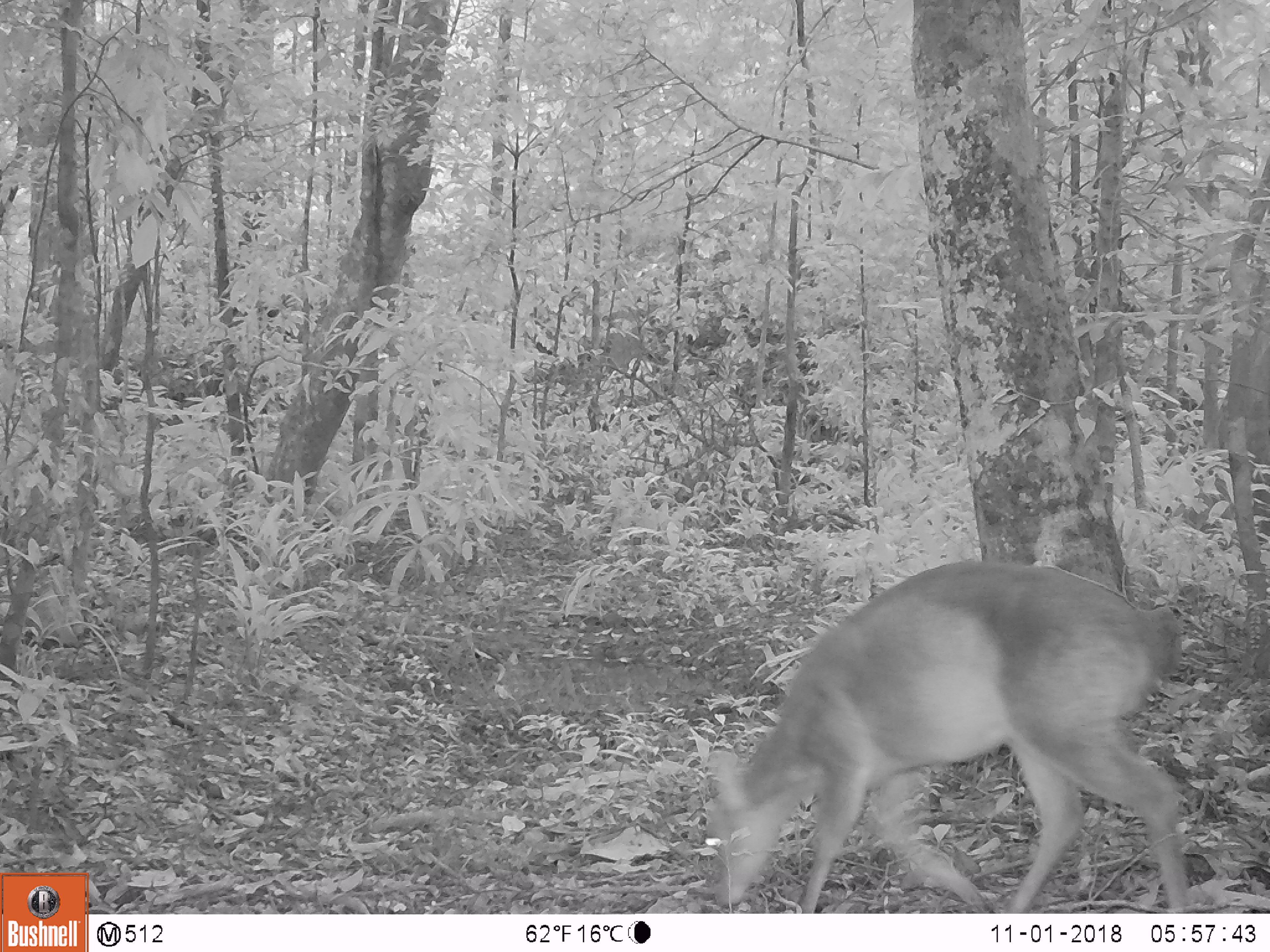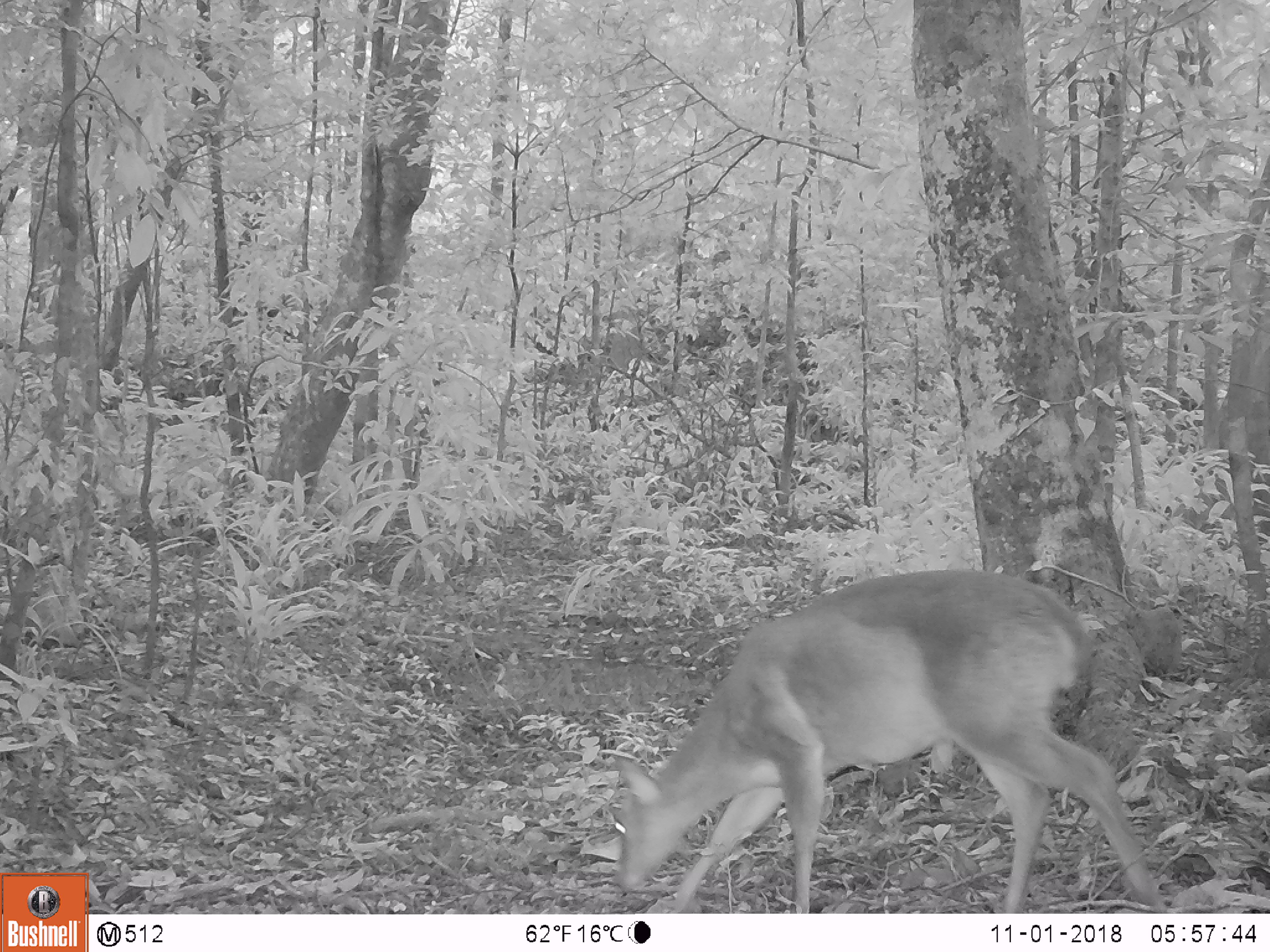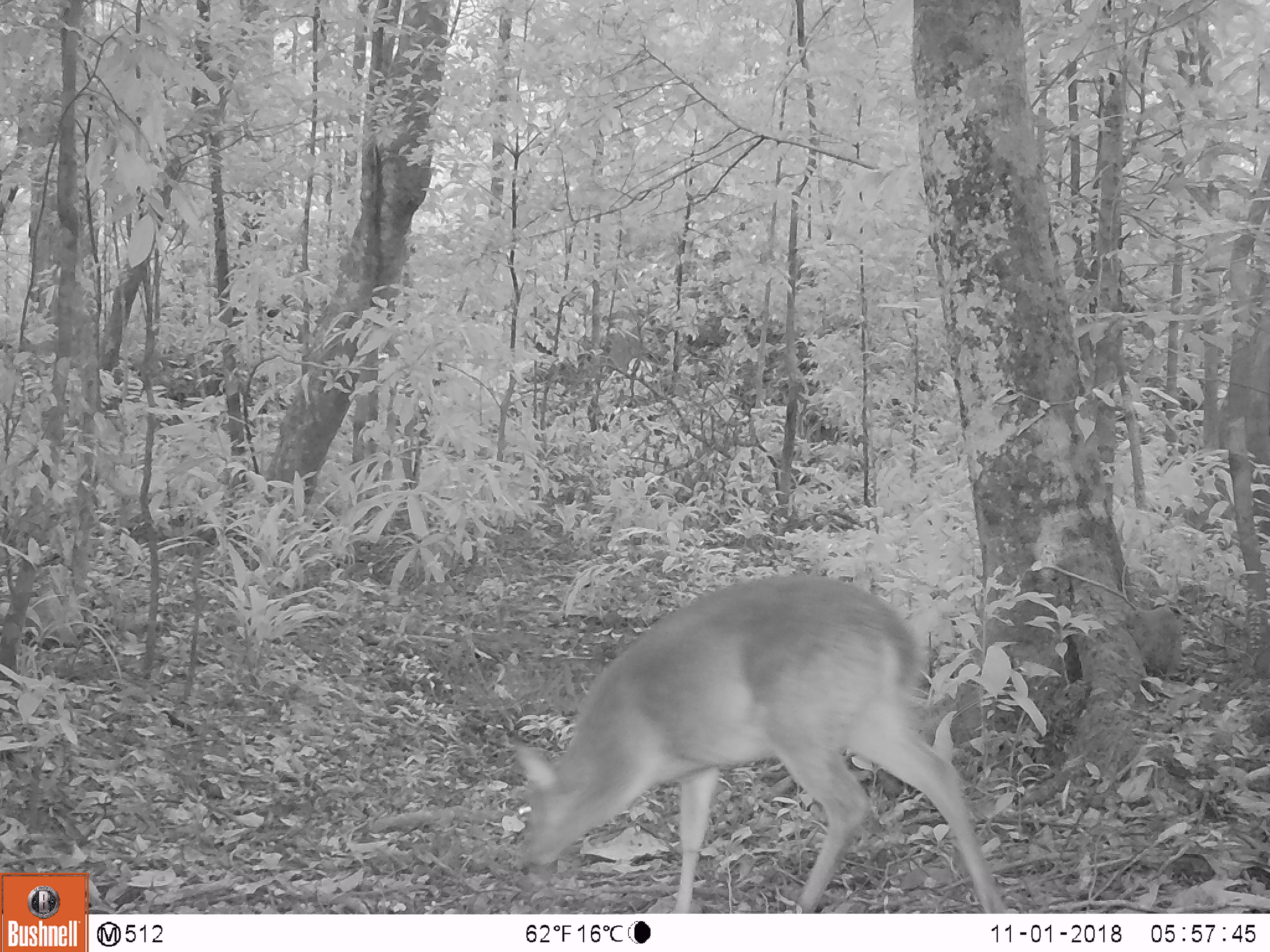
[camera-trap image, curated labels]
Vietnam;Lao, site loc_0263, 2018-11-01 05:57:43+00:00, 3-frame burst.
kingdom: Animalia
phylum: Chordata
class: Mammalia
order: Artiodactyla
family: Cervidae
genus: Muntiacus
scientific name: Muntiacus vuquangensis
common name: large-antlered muntjac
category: large antlered muntjac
Large antlered muntjac (large-antlered muntjac) (Muntiacus vuquangensis). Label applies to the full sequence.